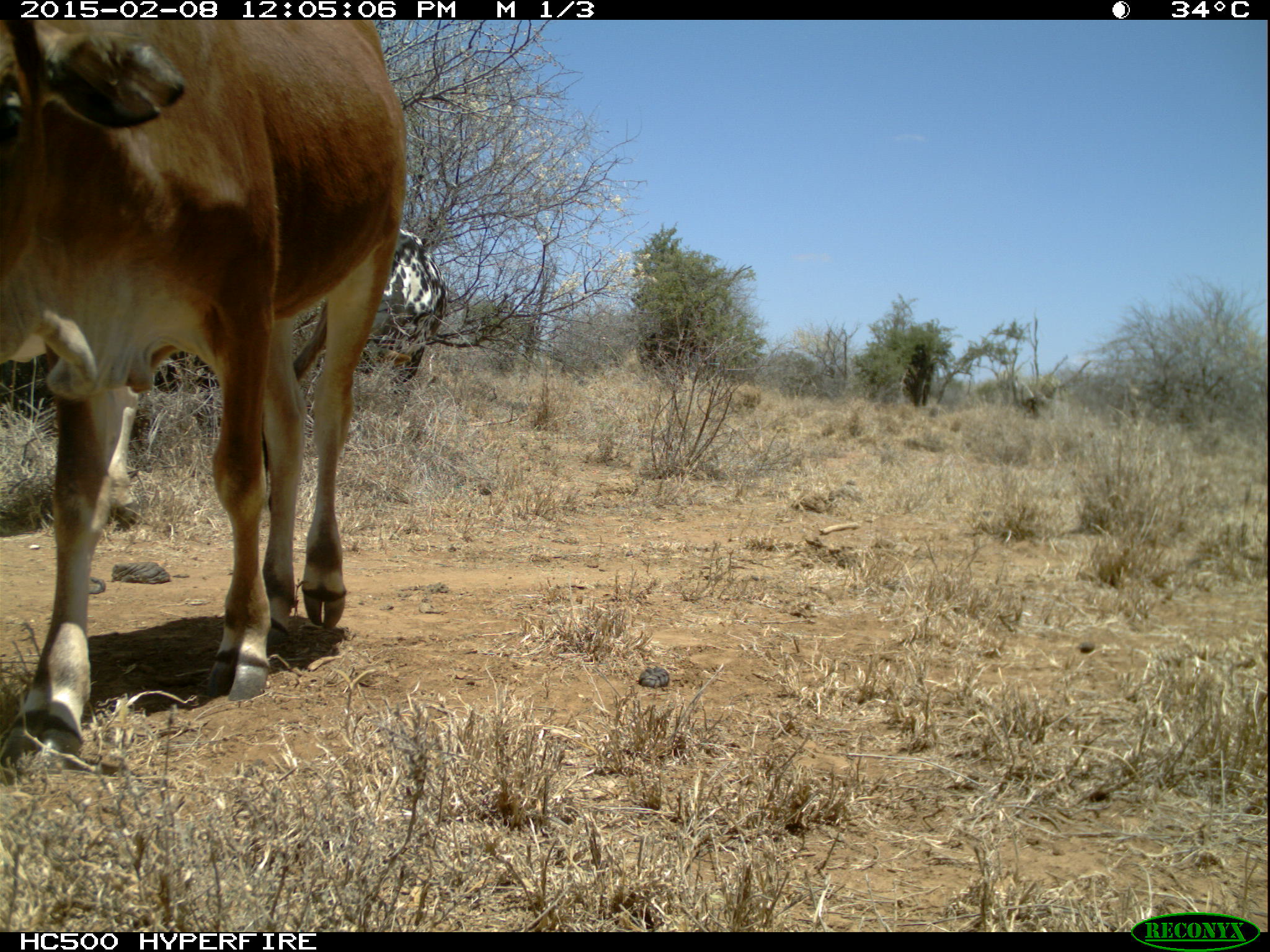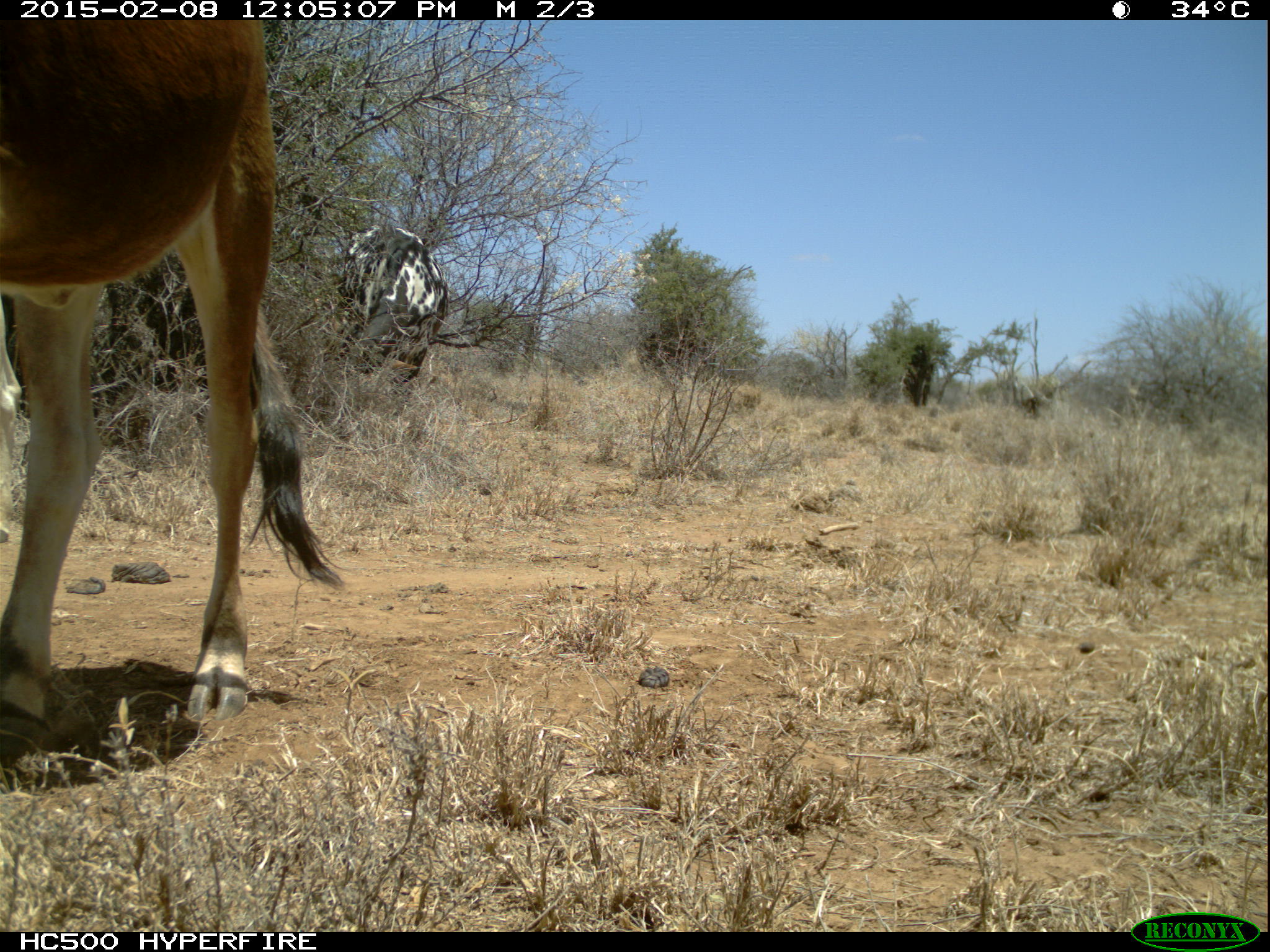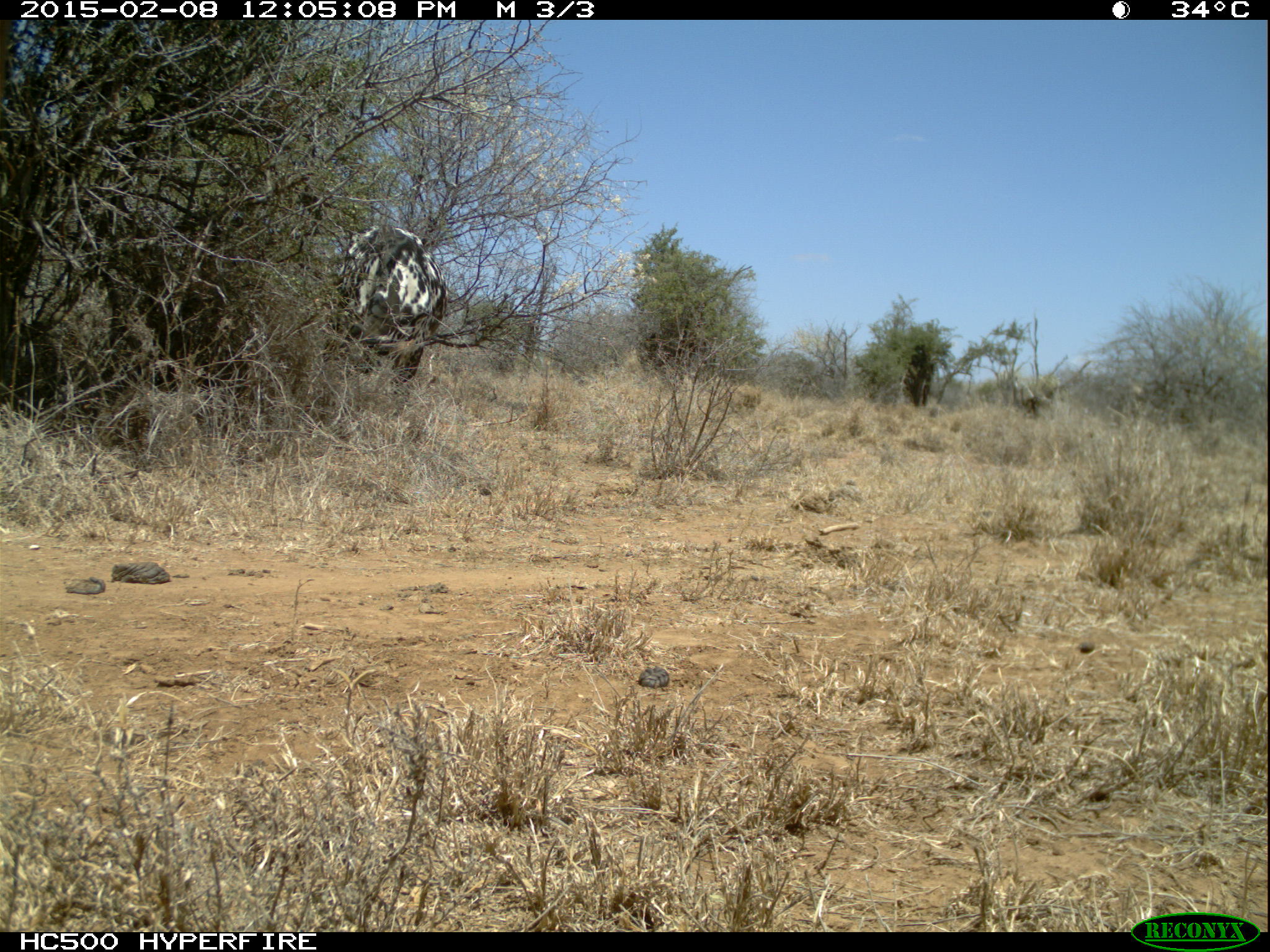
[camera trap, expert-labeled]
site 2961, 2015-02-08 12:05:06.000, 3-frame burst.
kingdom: Animalia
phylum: Chordata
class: Mammalia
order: Artiodactyla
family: Bovidae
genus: Bos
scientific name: Bos taurus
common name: domestic cattle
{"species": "Bos taurus (domestic cattle)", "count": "11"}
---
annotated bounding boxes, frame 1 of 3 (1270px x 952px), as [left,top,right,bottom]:
bos taurus: [0,14,407,758]; [384,225,449,376]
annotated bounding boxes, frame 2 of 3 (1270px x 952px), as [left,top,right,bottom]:
bos taurus: [0,19,348,761]; [332,223,445,401]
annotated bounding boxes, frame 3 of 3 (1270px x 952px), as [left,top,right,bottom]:
bos taurus: [334,224,452,381]